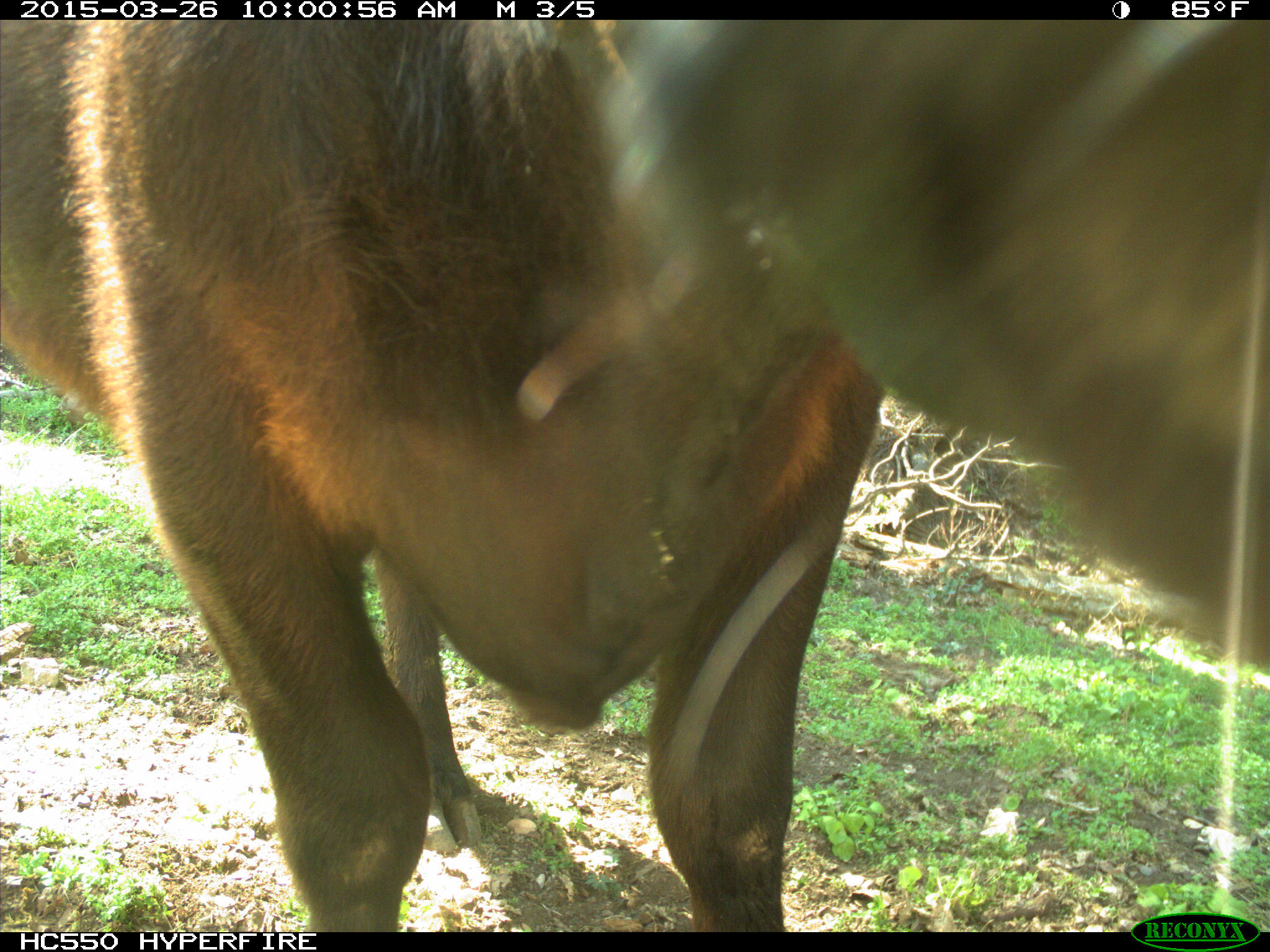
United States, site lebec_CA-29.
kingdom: Animalia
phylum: Chordata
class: Mammalia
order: Artiodactyla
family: Bovidae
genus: Bos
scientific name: Bos taurus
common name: domestic cow